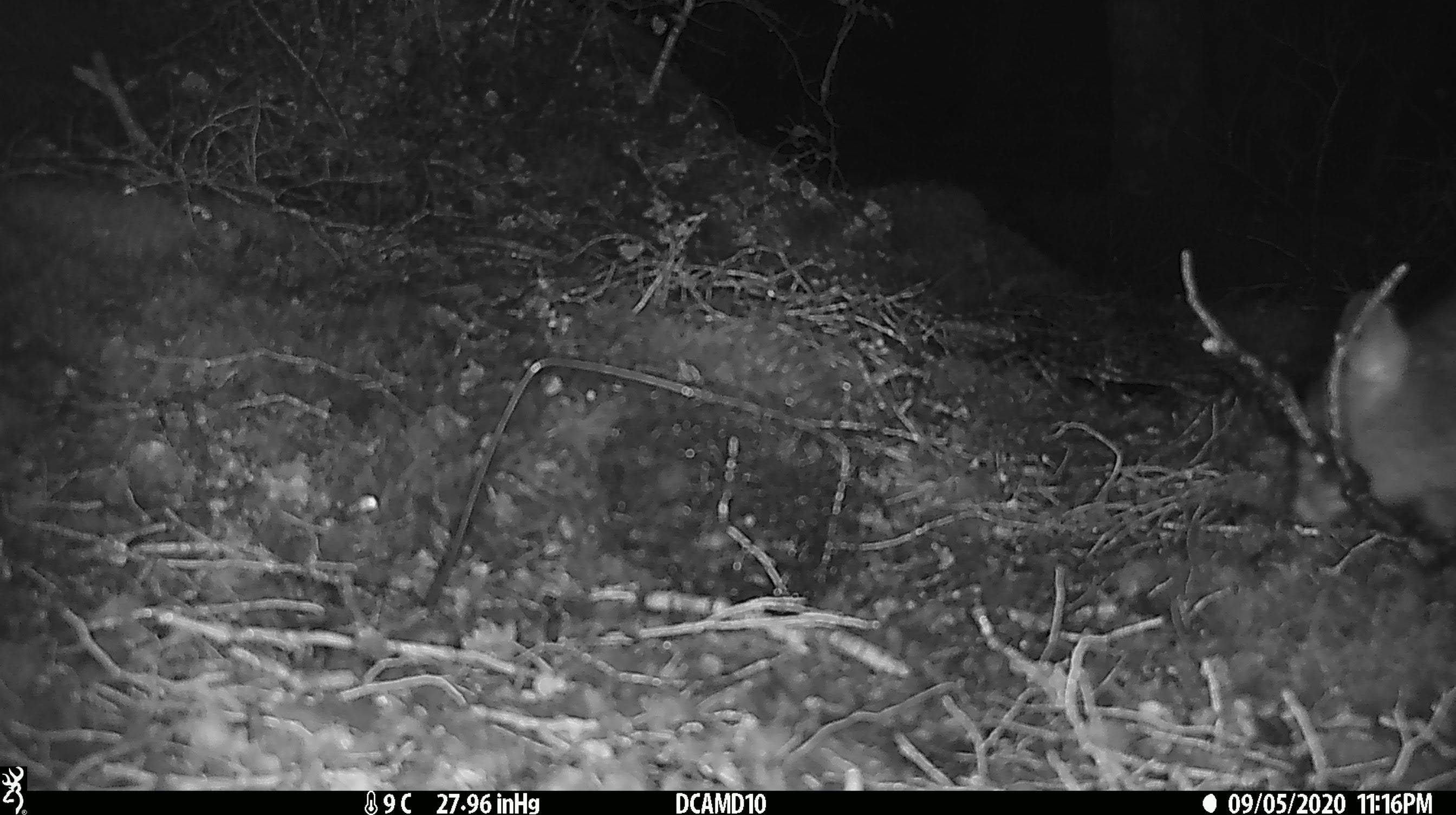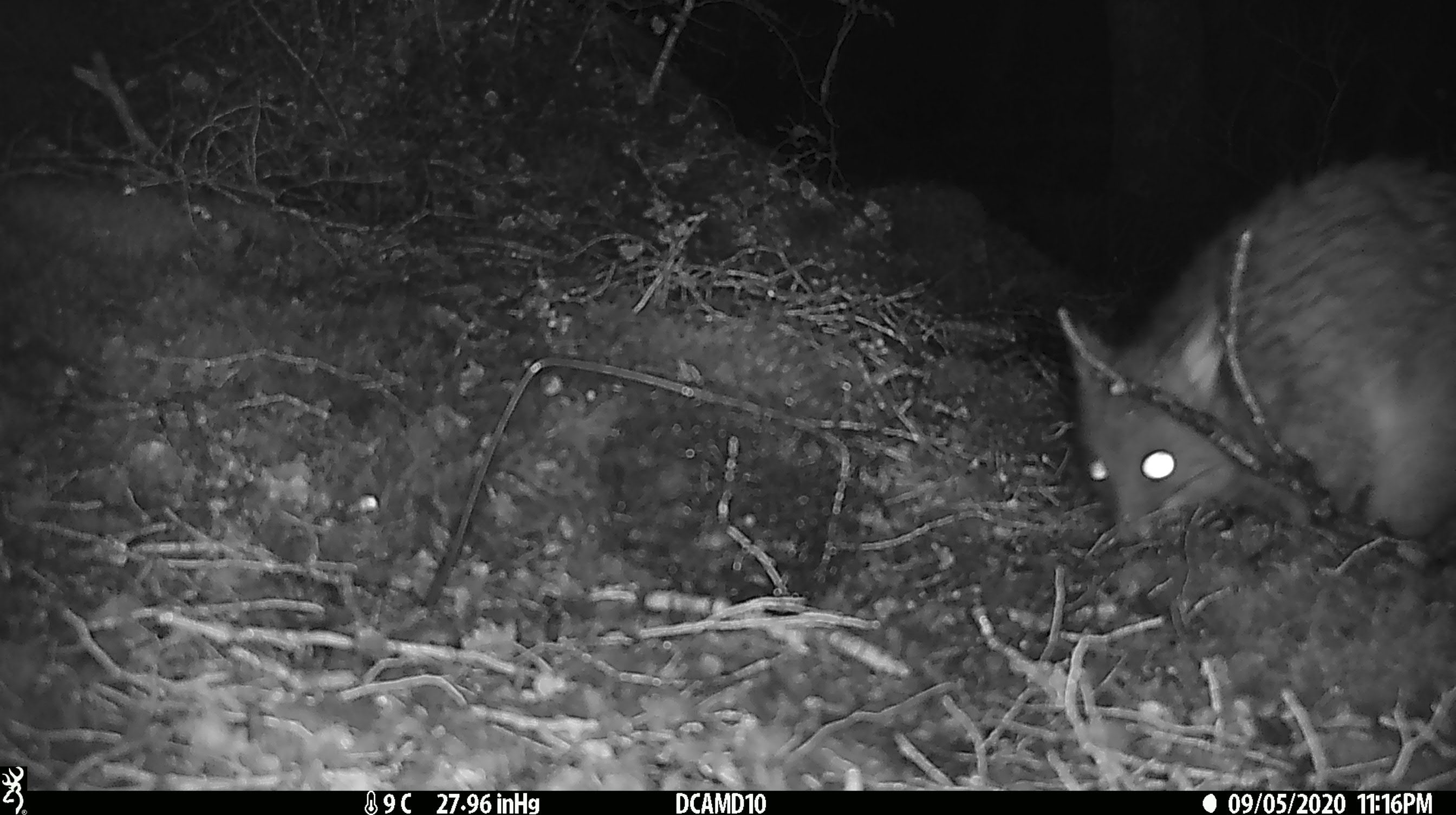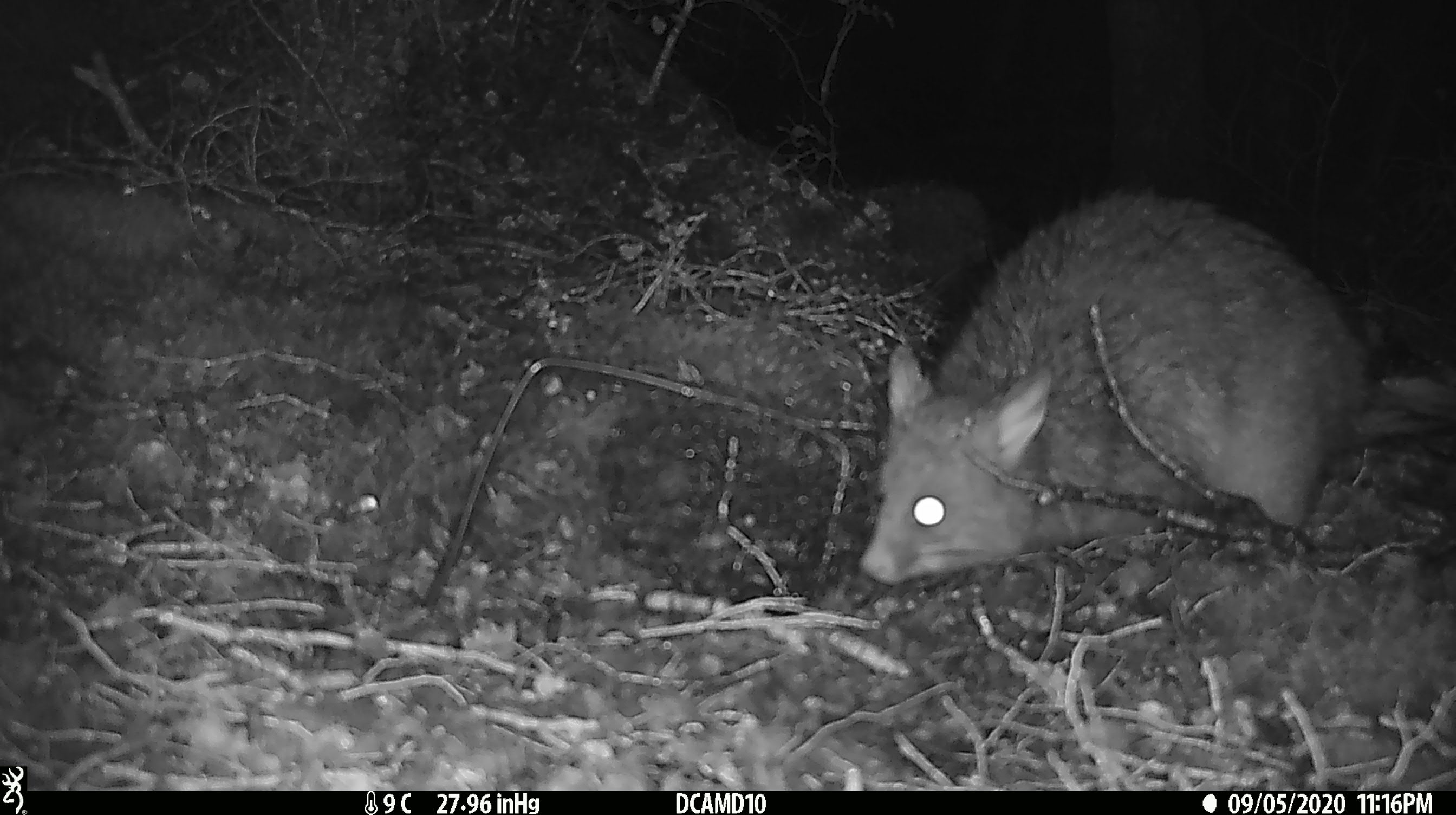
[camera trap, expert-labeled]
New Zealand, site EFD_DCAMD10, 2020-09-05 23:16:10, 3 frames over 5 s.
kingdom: Animalia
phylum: Chordata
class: Mammalia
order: Diprotodontia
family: Phalangeridae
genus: Trichosurus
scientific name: Trichosurus vulpecula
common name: common brushtail possum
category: possum